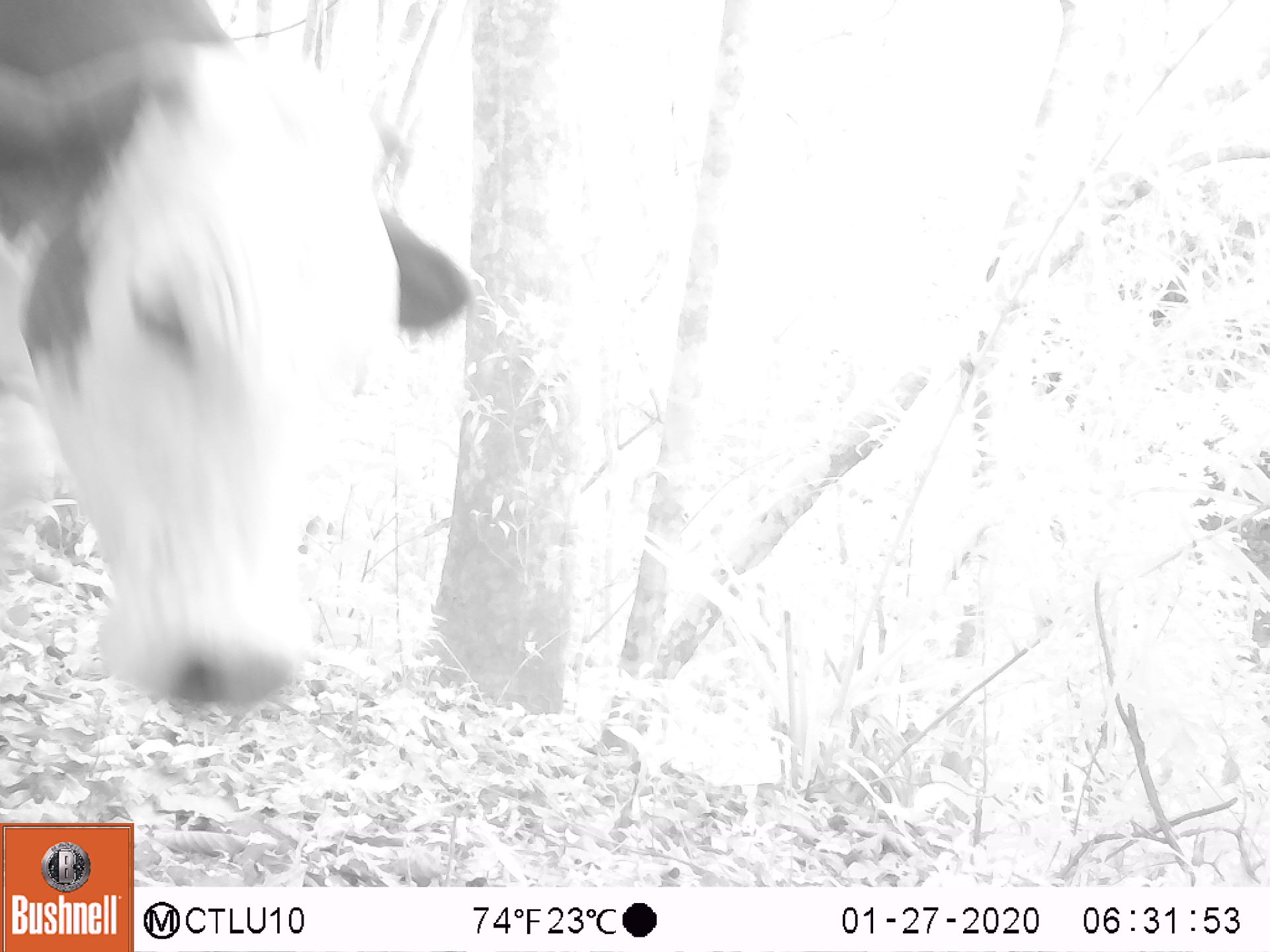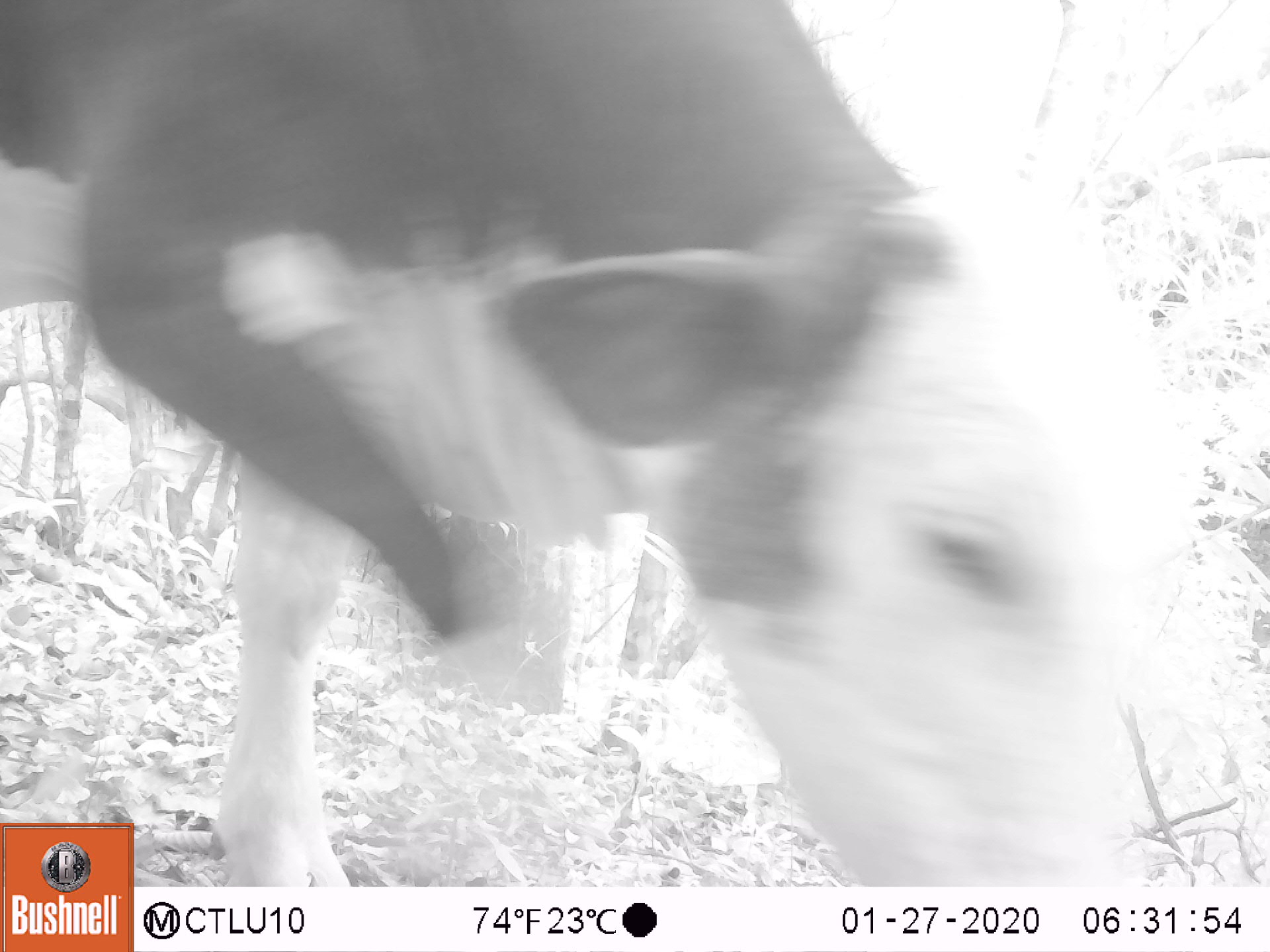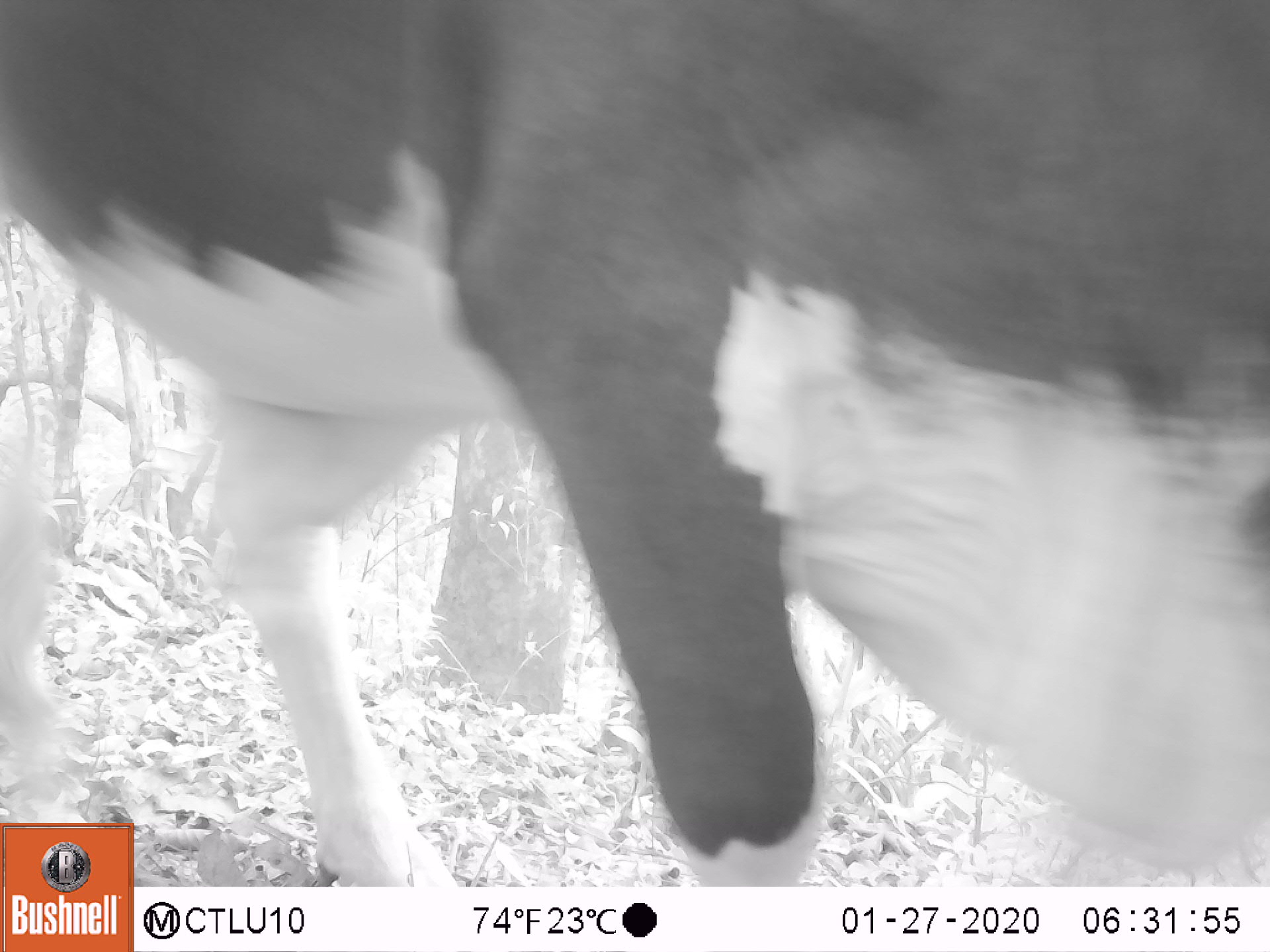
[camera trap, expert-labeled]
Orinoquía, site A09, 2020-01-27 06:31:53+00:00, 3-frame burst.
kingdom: Animalia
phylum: Chordata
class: Mammalia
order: Artiodactyla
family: Bovidae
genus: Bos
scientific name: Bos taurus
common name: cow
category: cattle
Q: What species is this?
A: Cattle (cow) (Bos taurus).